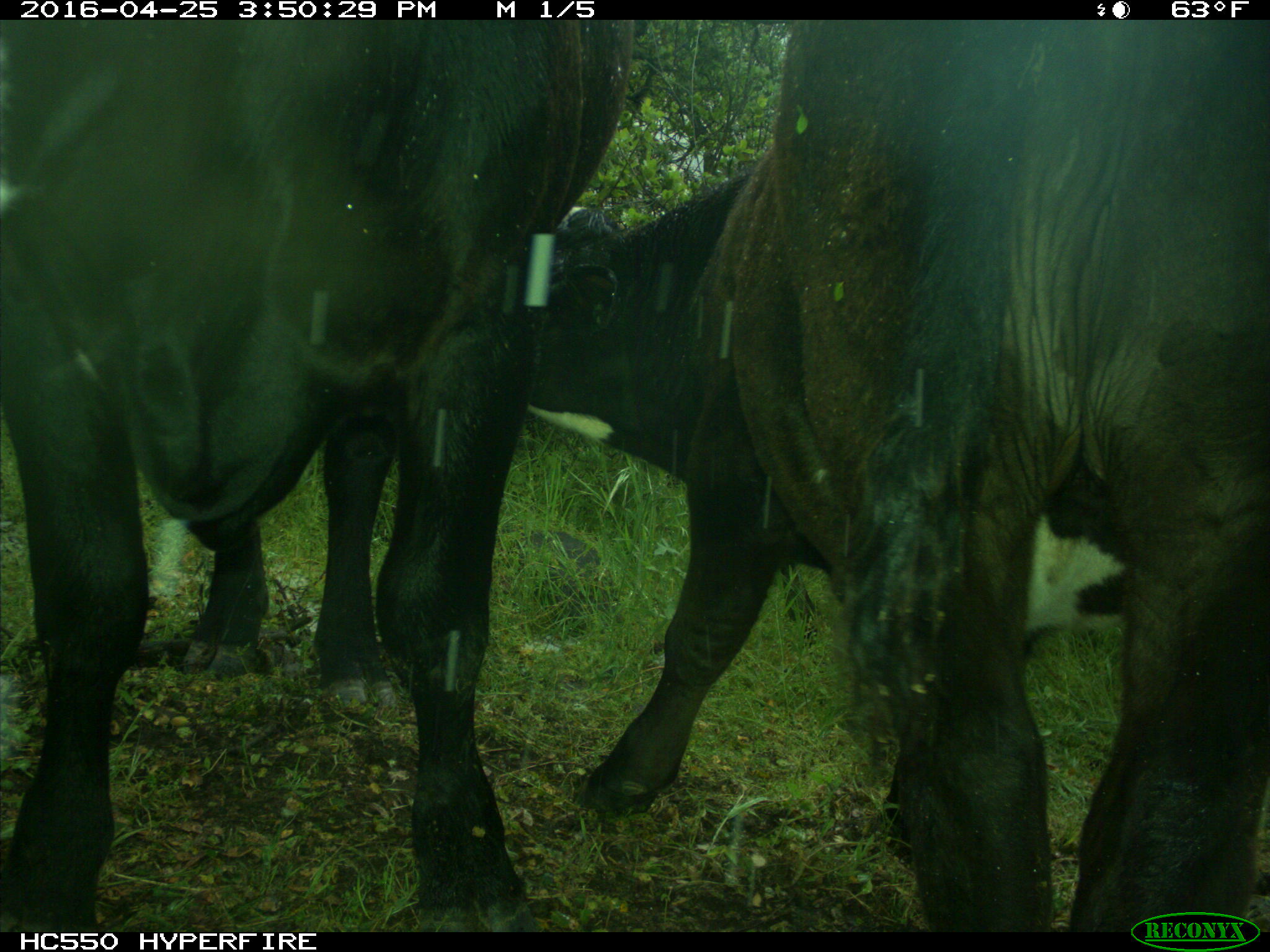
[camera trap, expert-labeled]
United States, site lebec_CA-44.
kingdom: Animalia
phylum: Chordata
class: Mammalia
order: Artiodactyla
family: Bovidae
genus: Bos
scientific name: Bos taurus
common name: domestic cow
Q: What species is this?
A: Bos taurus (domestic cow).